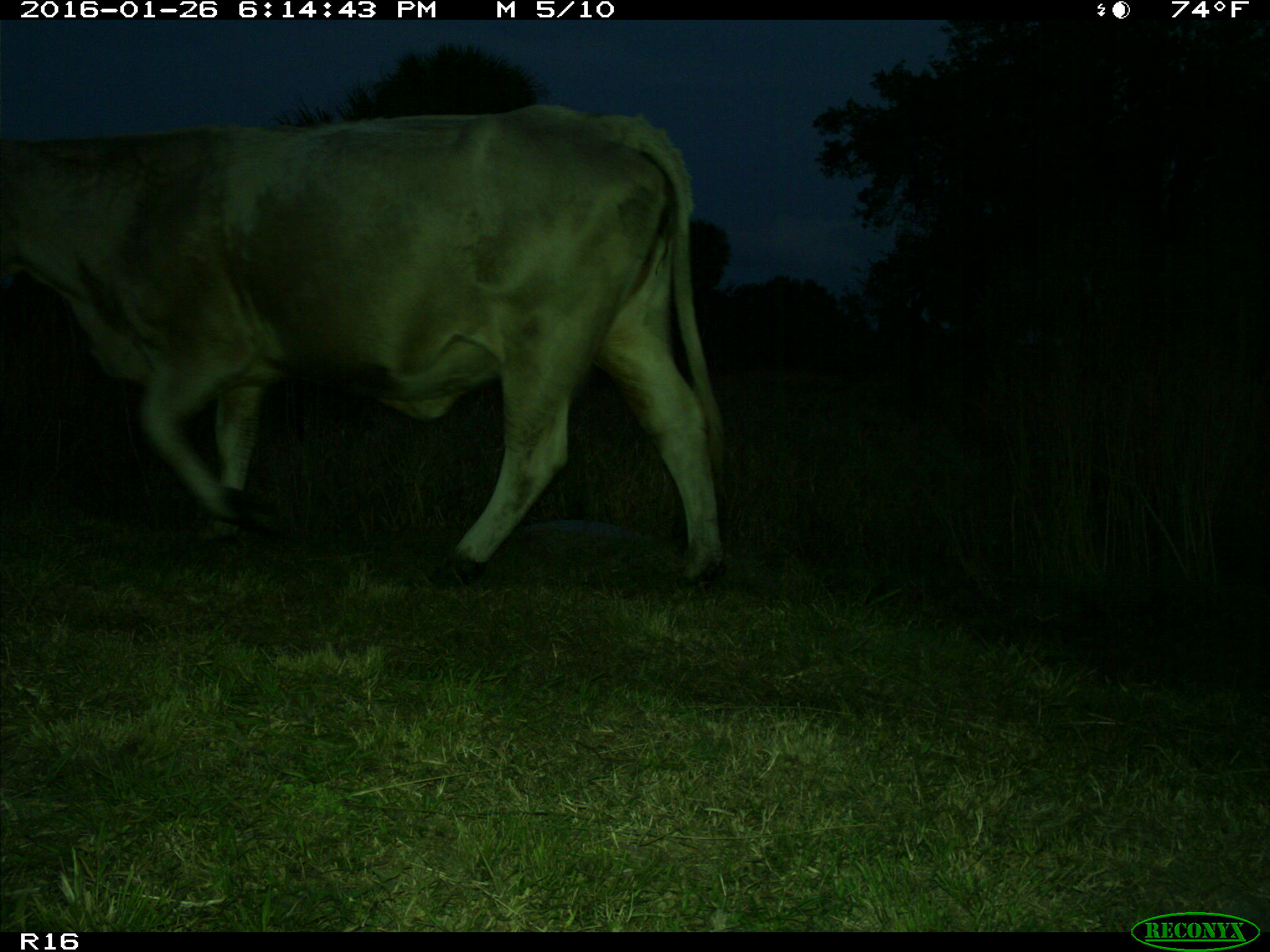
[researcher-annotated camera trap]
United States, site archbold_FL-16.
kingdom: Animalia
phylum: Chordata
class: Mammalia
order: Artiodactyla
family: Bovidae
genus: Bos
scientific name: Bos taurus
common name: domestic cow